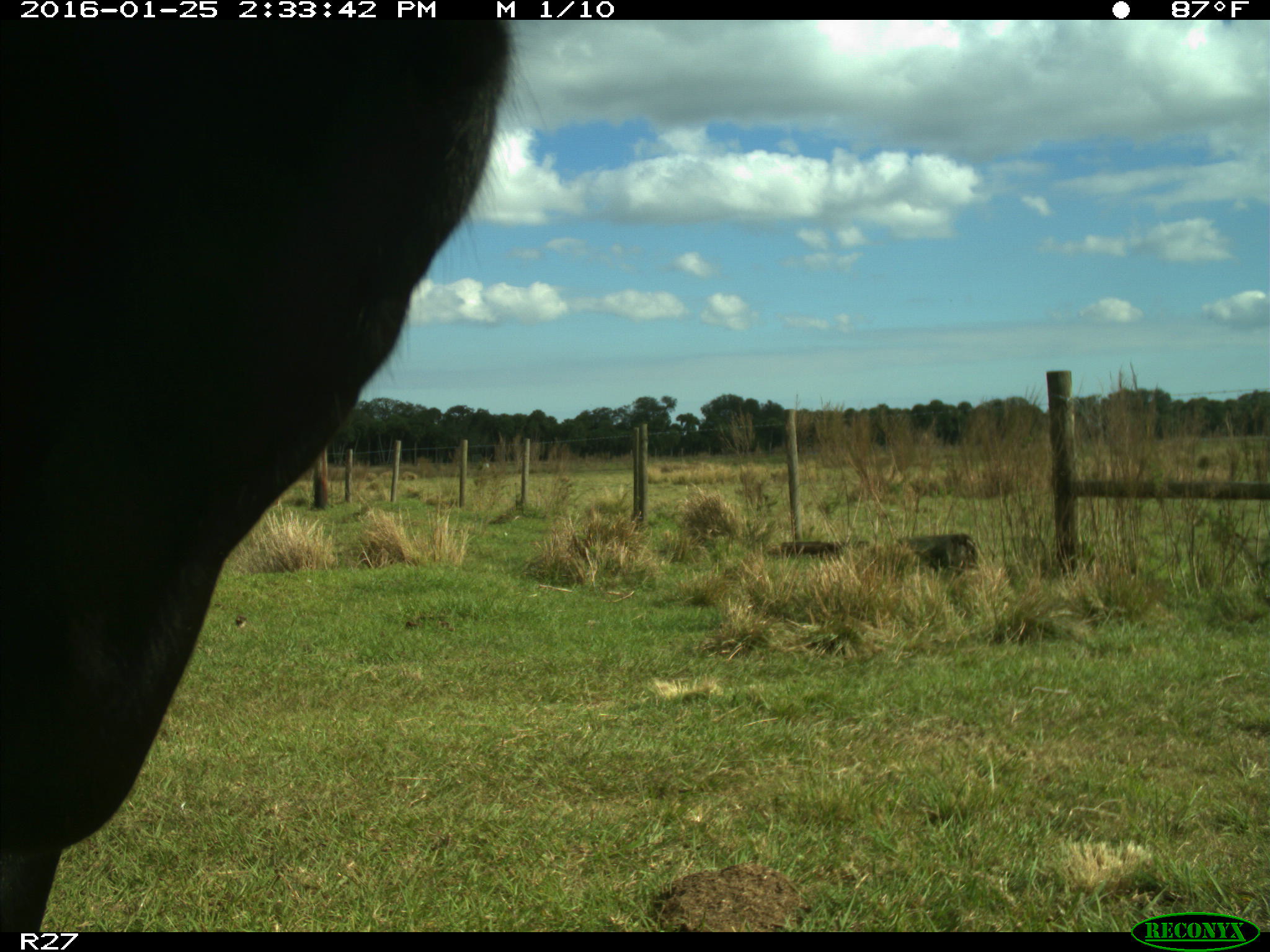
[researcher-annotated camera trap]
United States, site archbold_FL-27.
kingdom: Animalia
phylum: Chordata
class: Mammalia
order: Artiodactyla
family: Bovidae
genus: Bos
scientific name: Bos taurus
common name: domestic cow